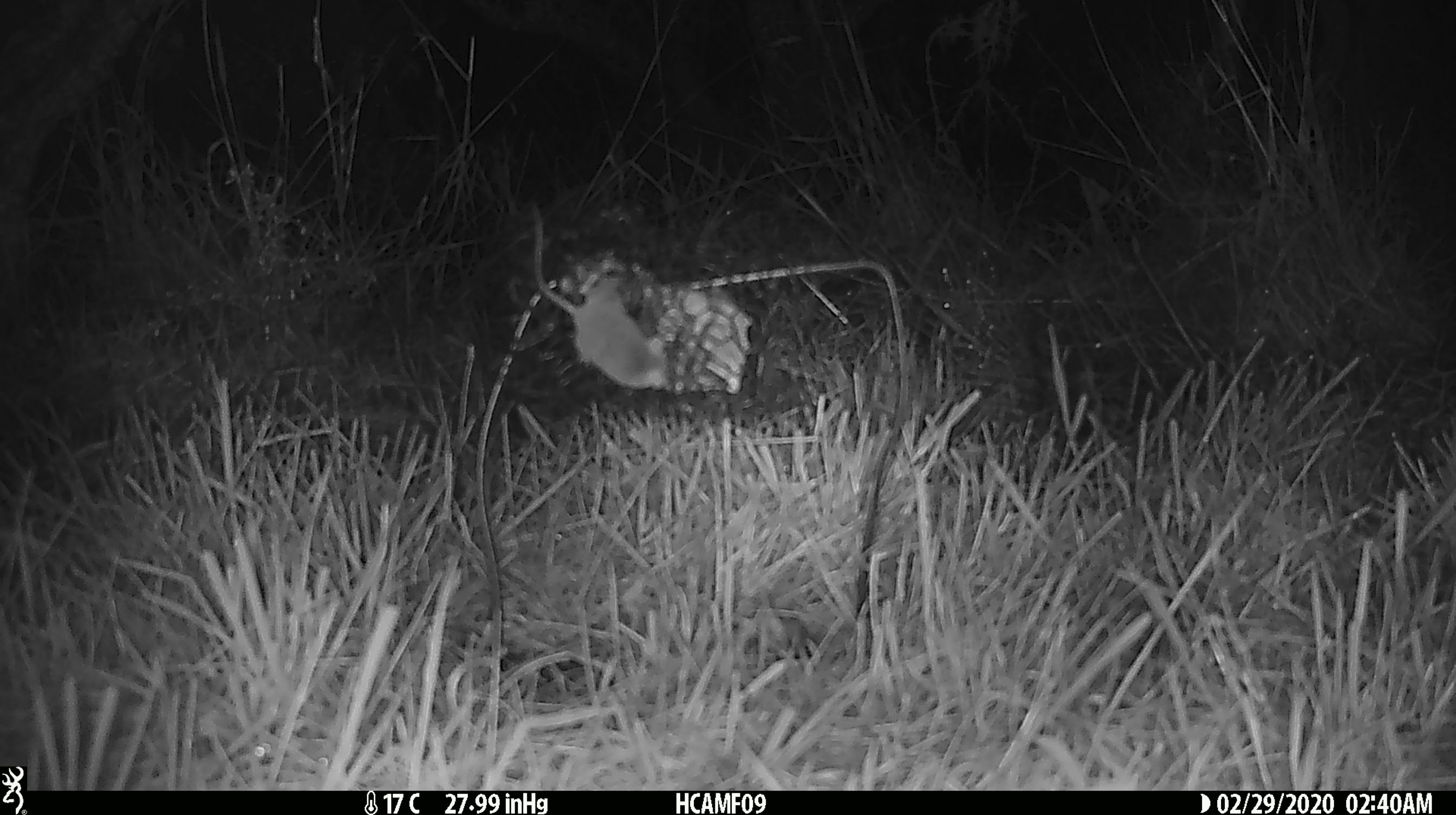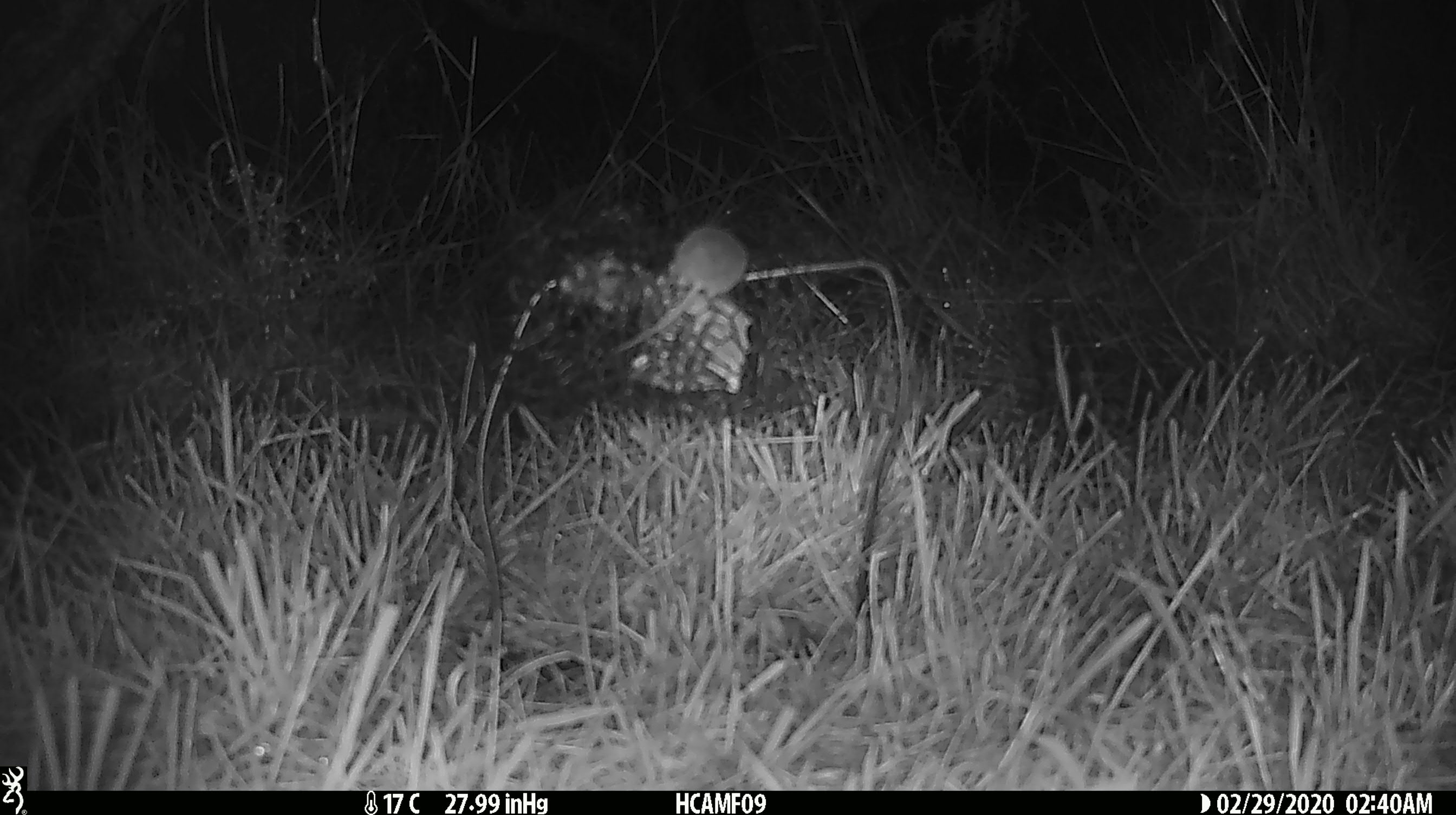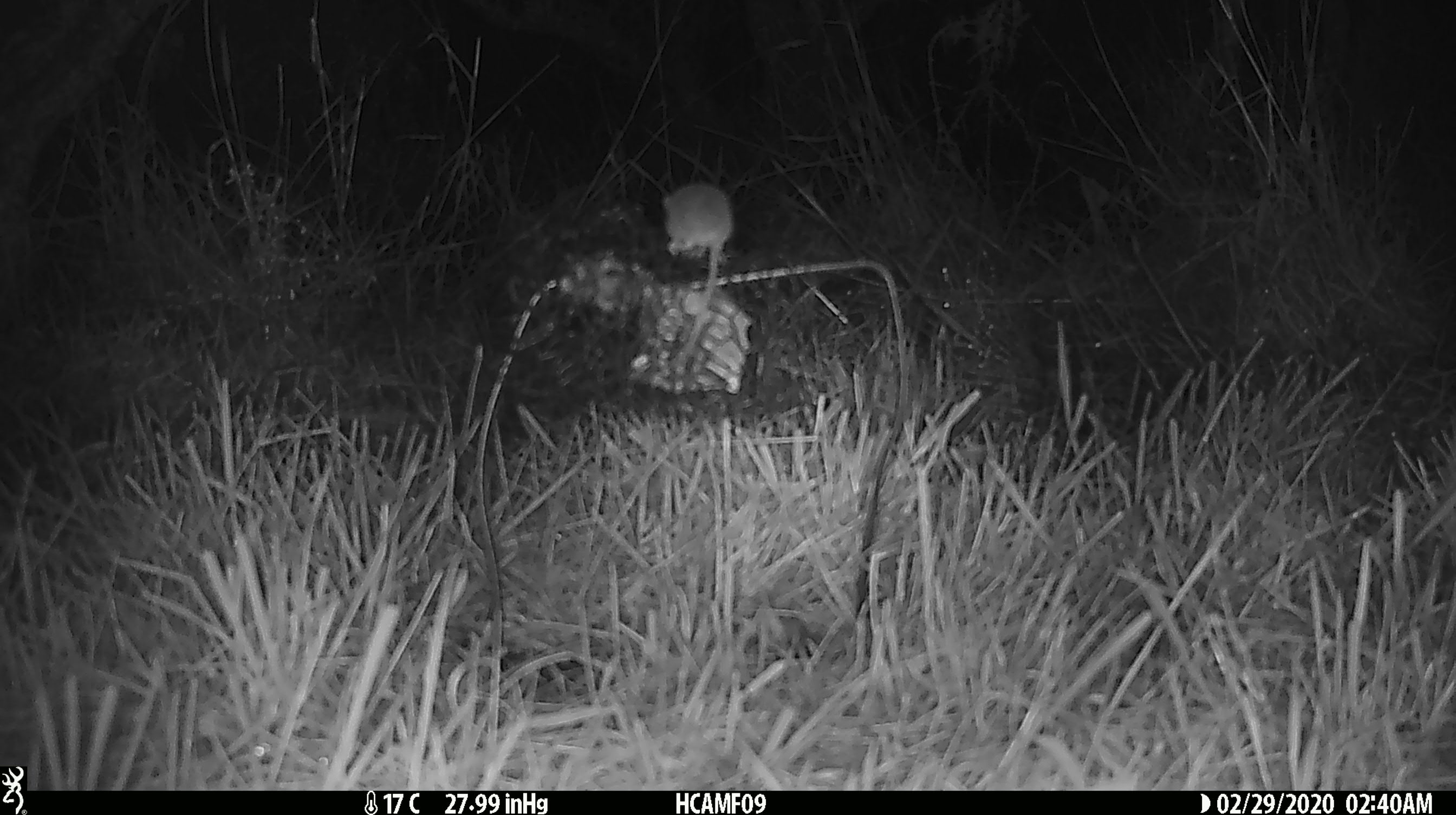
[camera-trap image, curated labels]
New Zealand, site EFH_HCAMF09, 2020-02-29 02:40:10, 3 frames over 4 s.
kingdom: Animalia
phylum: Chordata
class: Mammalia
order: Rodentia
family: Muridae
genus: Mus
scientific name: Mus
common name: mouse